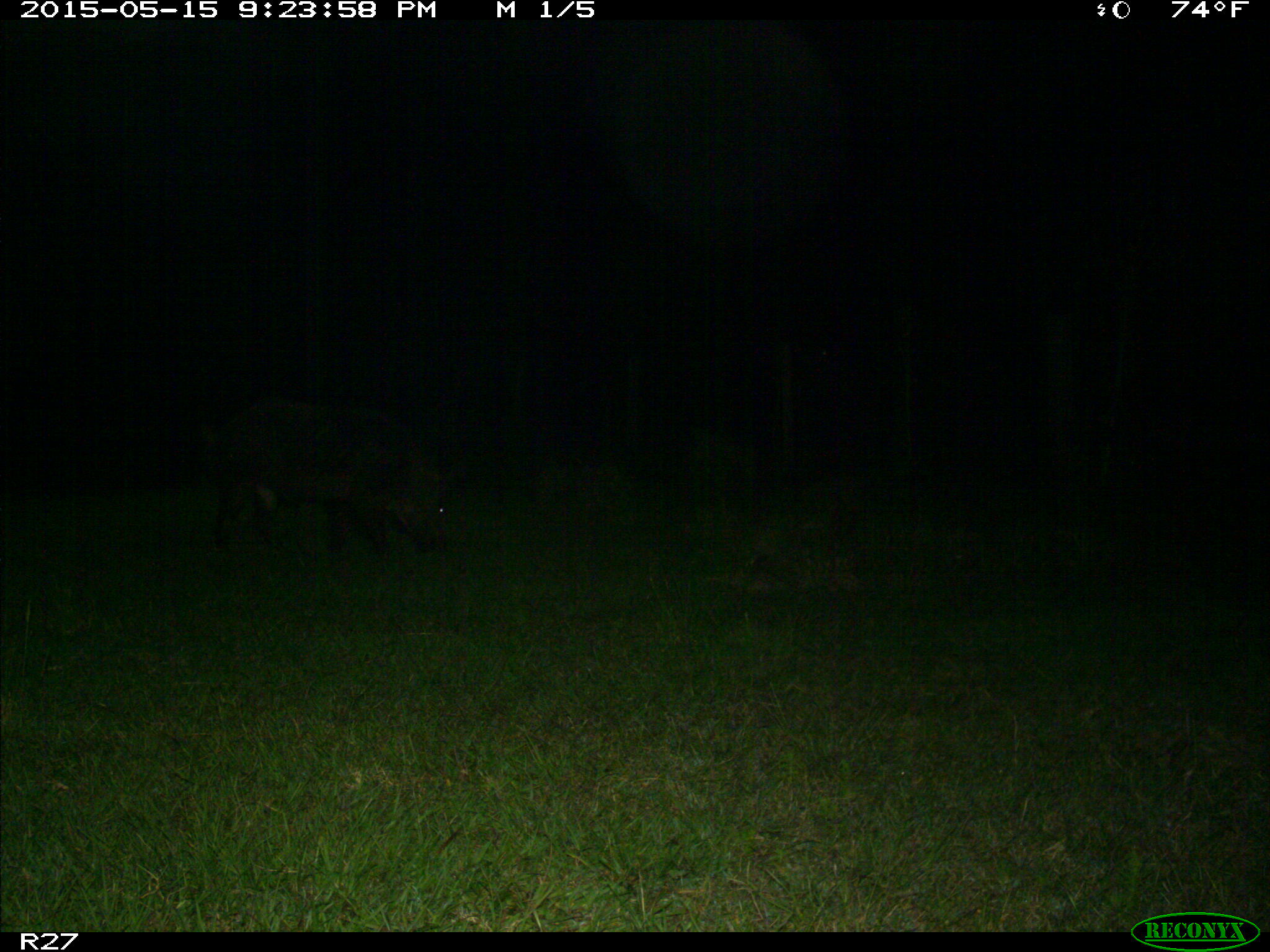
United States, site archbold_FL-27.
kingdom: Animalia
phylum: Chordata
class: Mammalia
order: Artiodactyla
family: Suidae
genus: Sus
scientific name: Sus scrofa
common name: wild boar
Sus scrofa (wild boar).